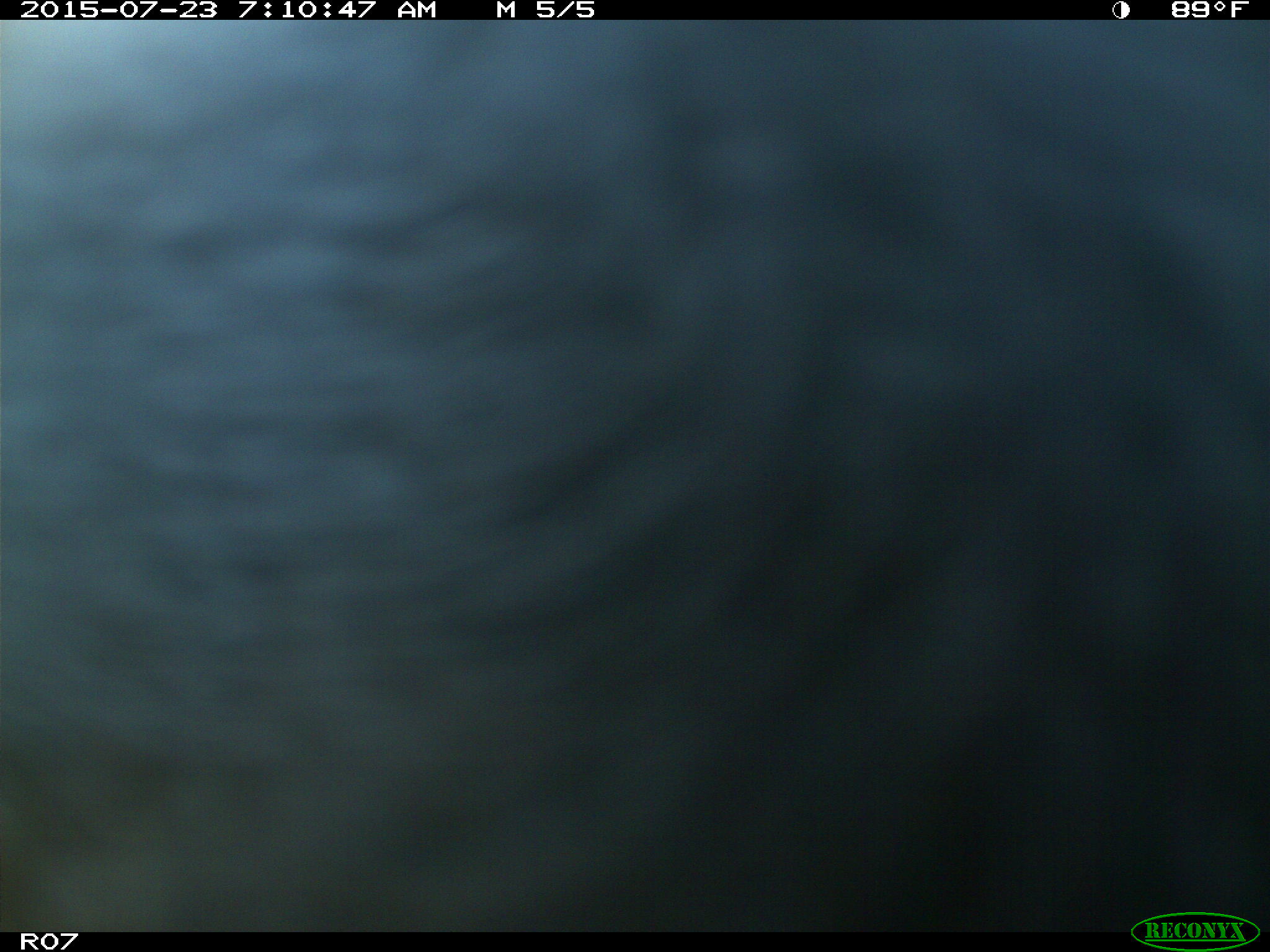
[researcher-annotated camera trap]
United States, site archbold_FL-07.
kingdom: Animalia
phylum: Chordata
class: Mammalia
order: Artiodactyla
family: Bovidae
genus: Bos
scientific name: Bos taurus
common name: domestic cow